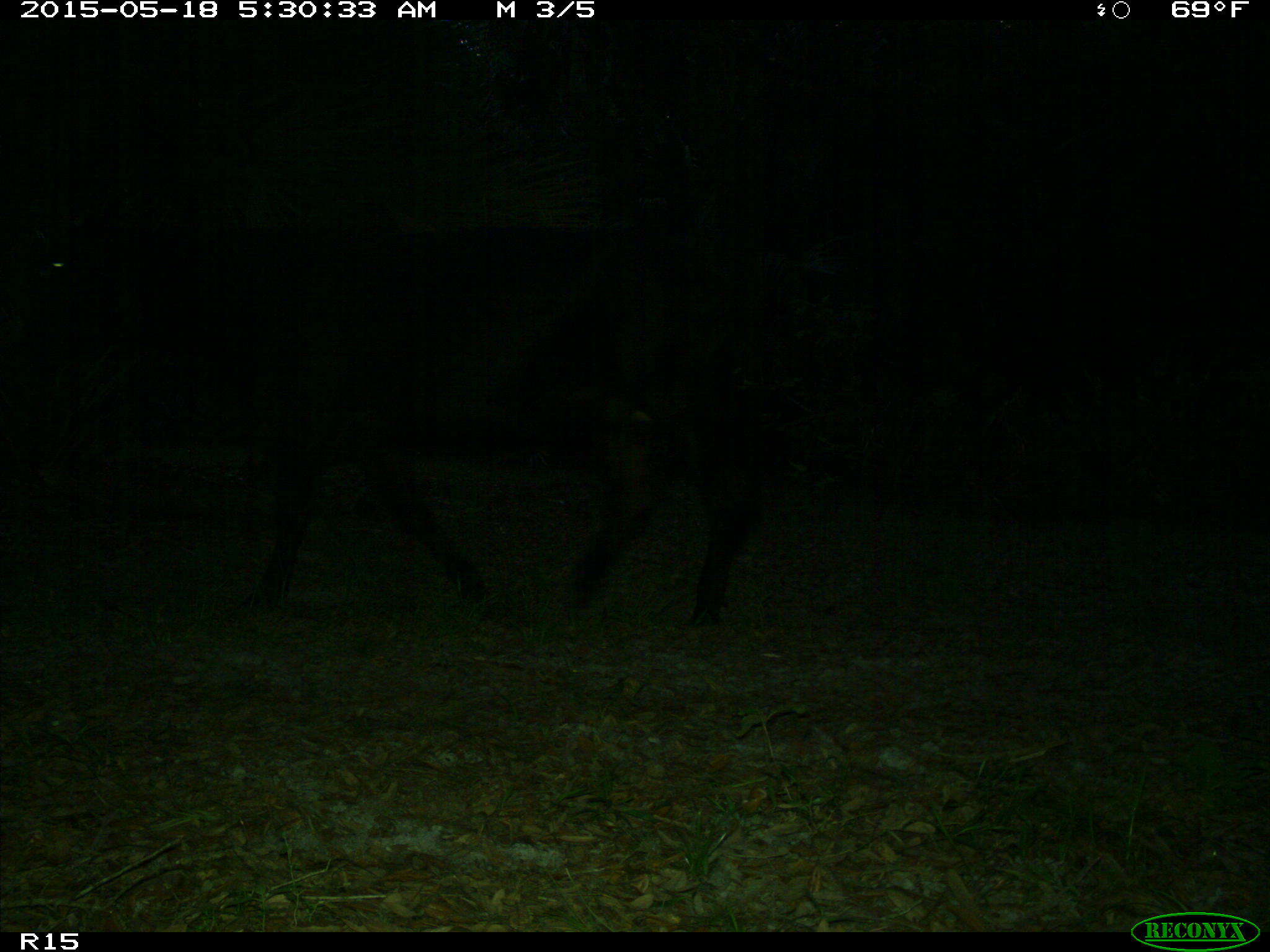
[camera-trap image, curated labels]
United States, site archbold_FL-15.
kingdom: Animalia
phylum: Chordata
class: Mammalia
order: Artiodactyla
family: Bovidae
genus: Bos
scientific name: Bos taurus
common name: domestic cow